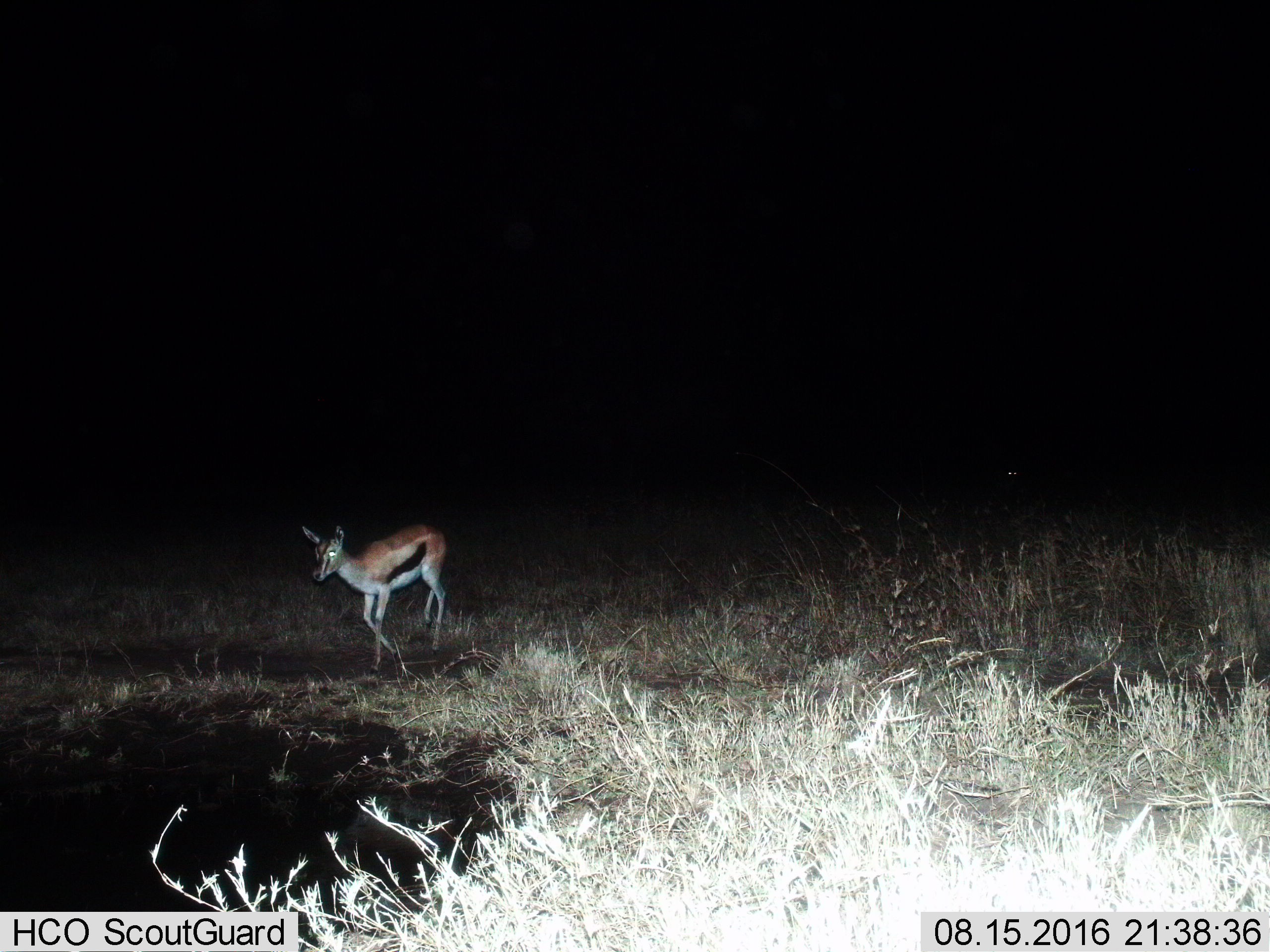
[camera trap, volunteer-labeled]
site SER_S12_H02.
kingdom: Animalia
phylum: Chordata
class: Mammalia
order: Artiodactyla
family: Bovidae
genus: Eudorcas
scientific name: Eudorcas thomsonii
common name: thomson's gazelle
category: gazellethomsons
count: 1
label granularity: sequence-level